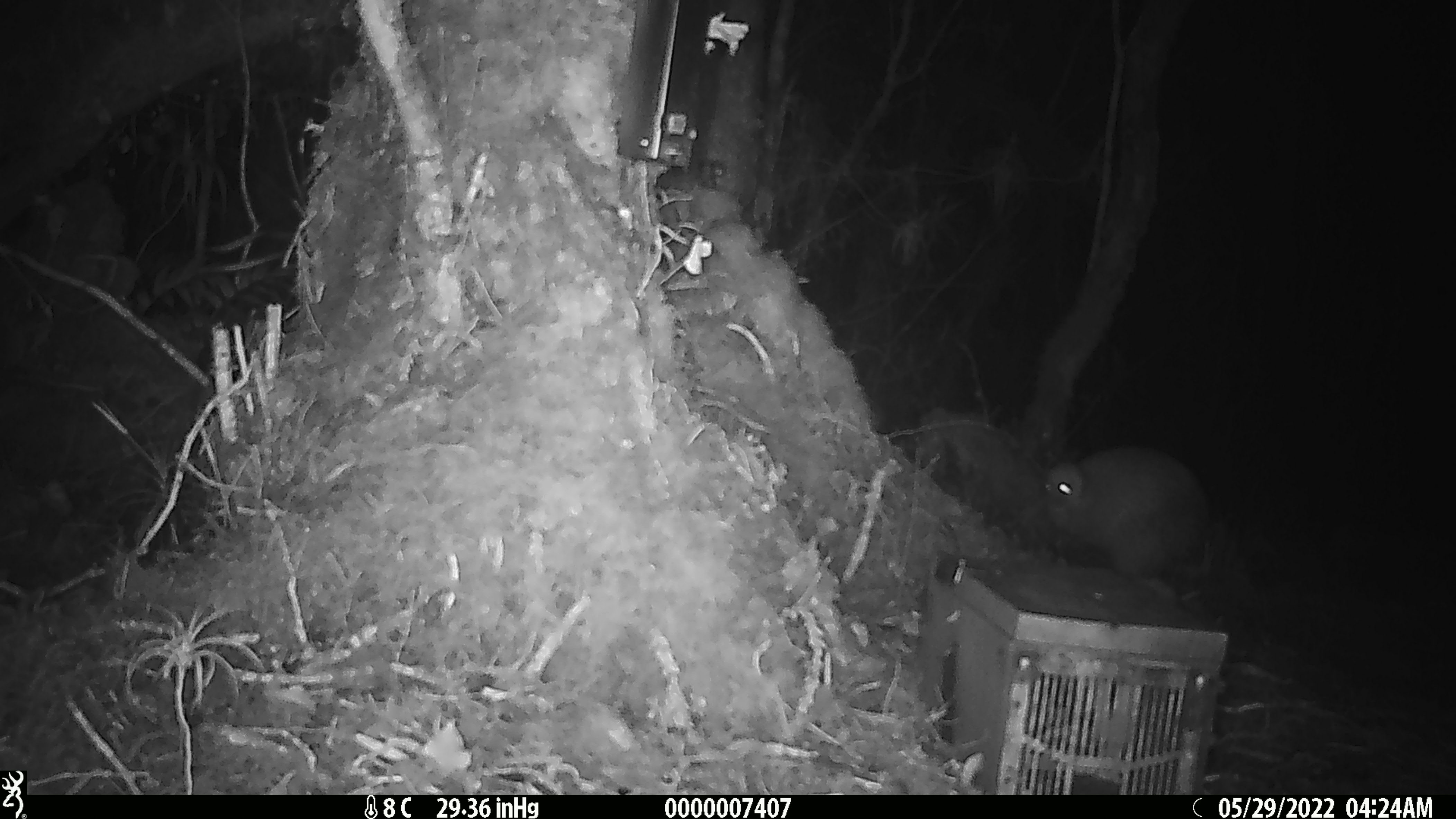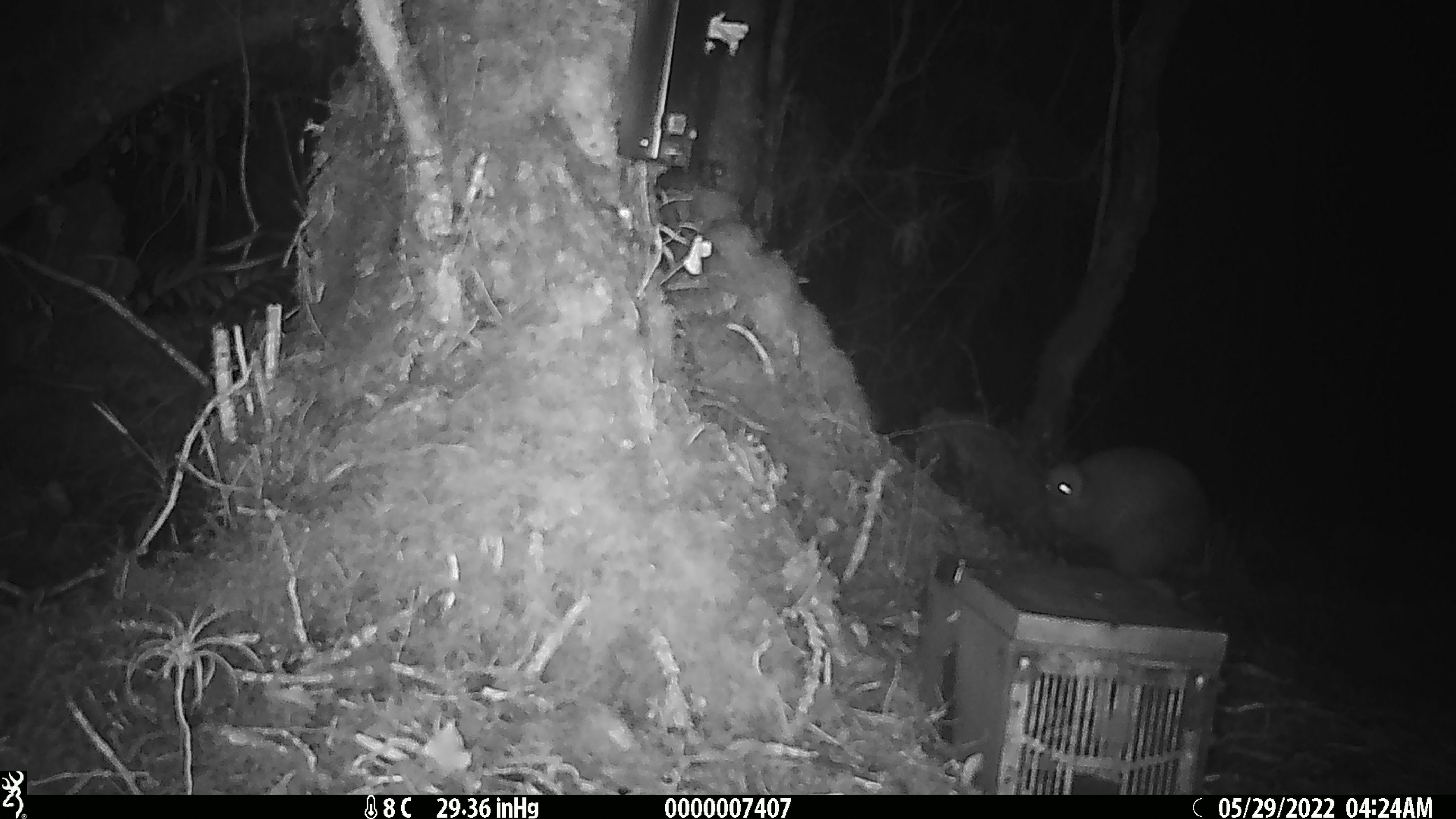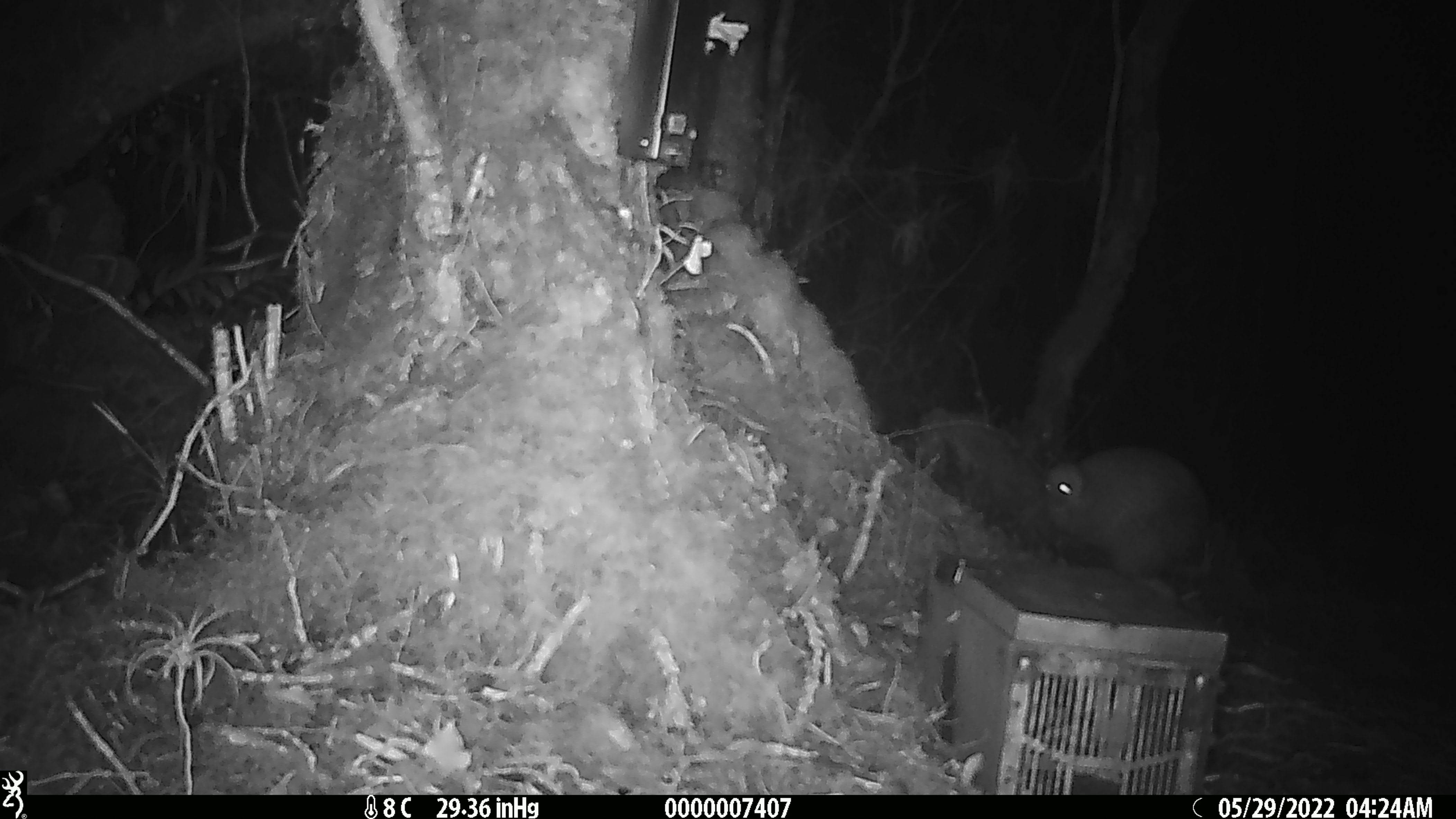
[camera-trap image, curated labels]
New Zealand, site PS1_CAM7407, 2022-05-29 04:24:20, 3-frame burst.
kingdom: Animalia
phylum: Chordata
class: Aves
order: Apterygiformes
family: Apterygidae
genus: Apteryx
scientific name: Apteryx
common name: kiwi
Kiwi (Apteryx).